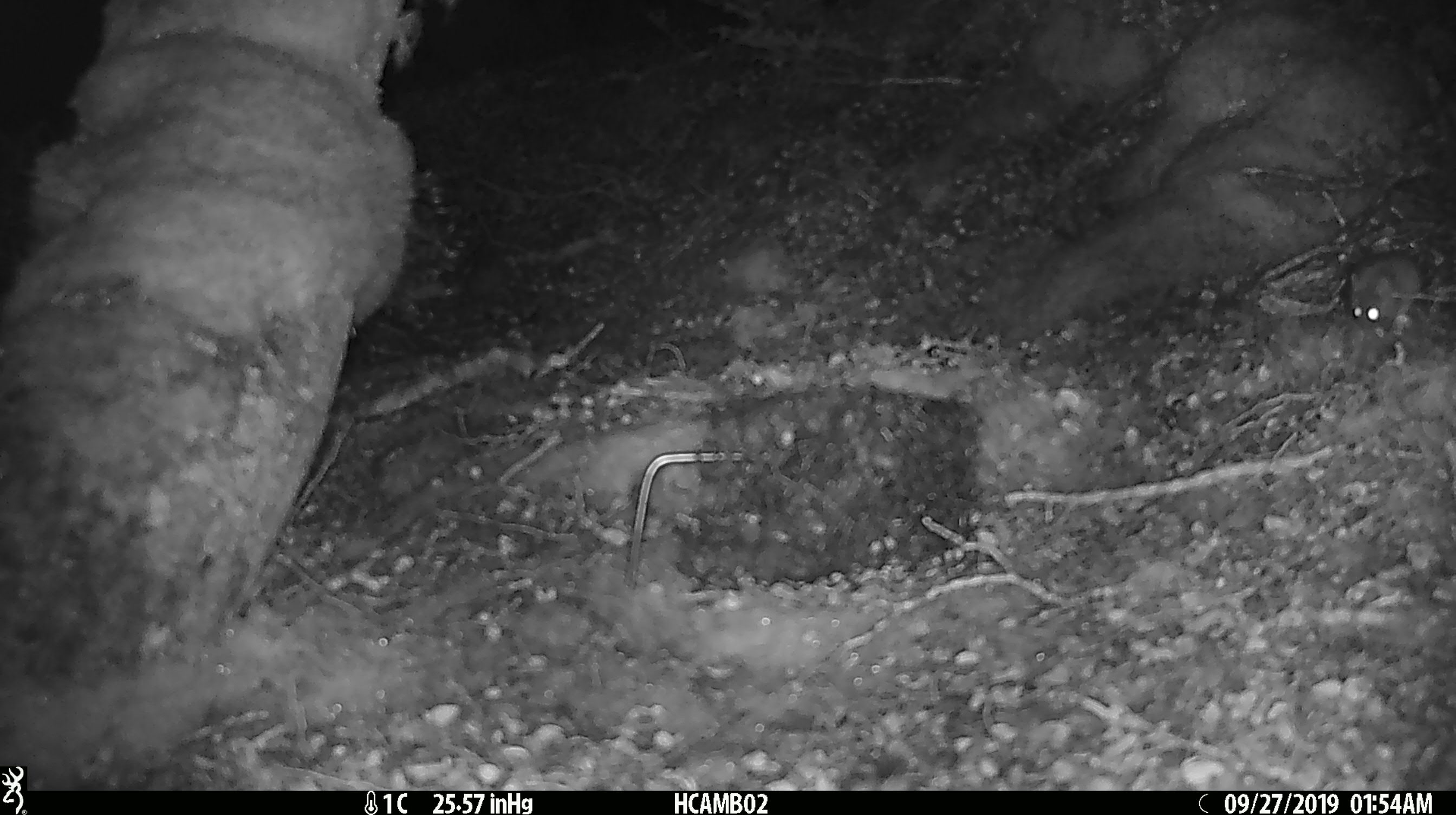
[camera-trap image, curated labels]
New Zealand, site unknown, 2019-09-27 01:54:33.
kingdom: Animalia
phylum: Chordata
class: Mammalia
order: Rodentia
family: Muridae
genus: Mus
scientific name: Mus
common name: mouse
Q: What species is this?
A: Mouse (Mus).